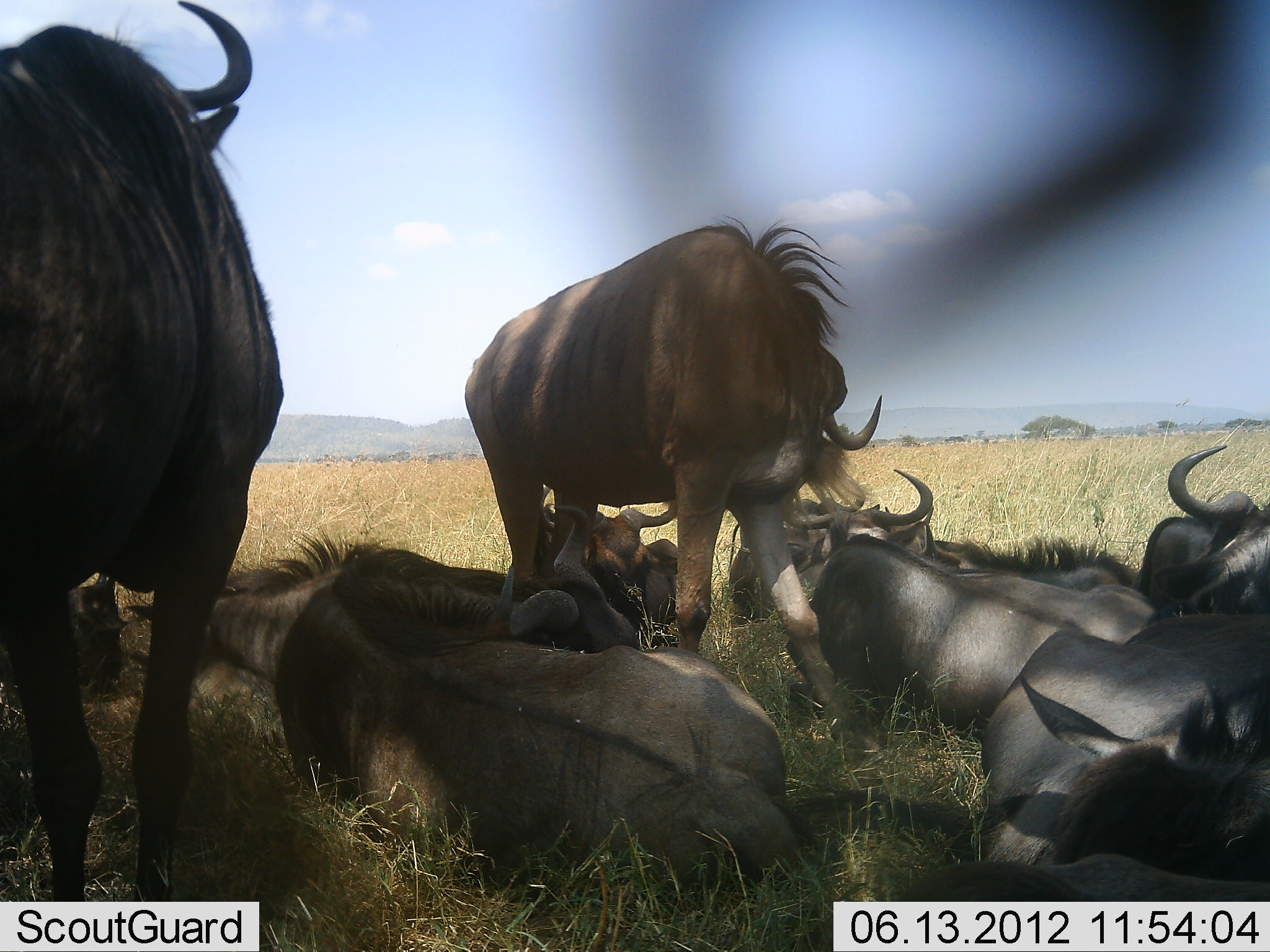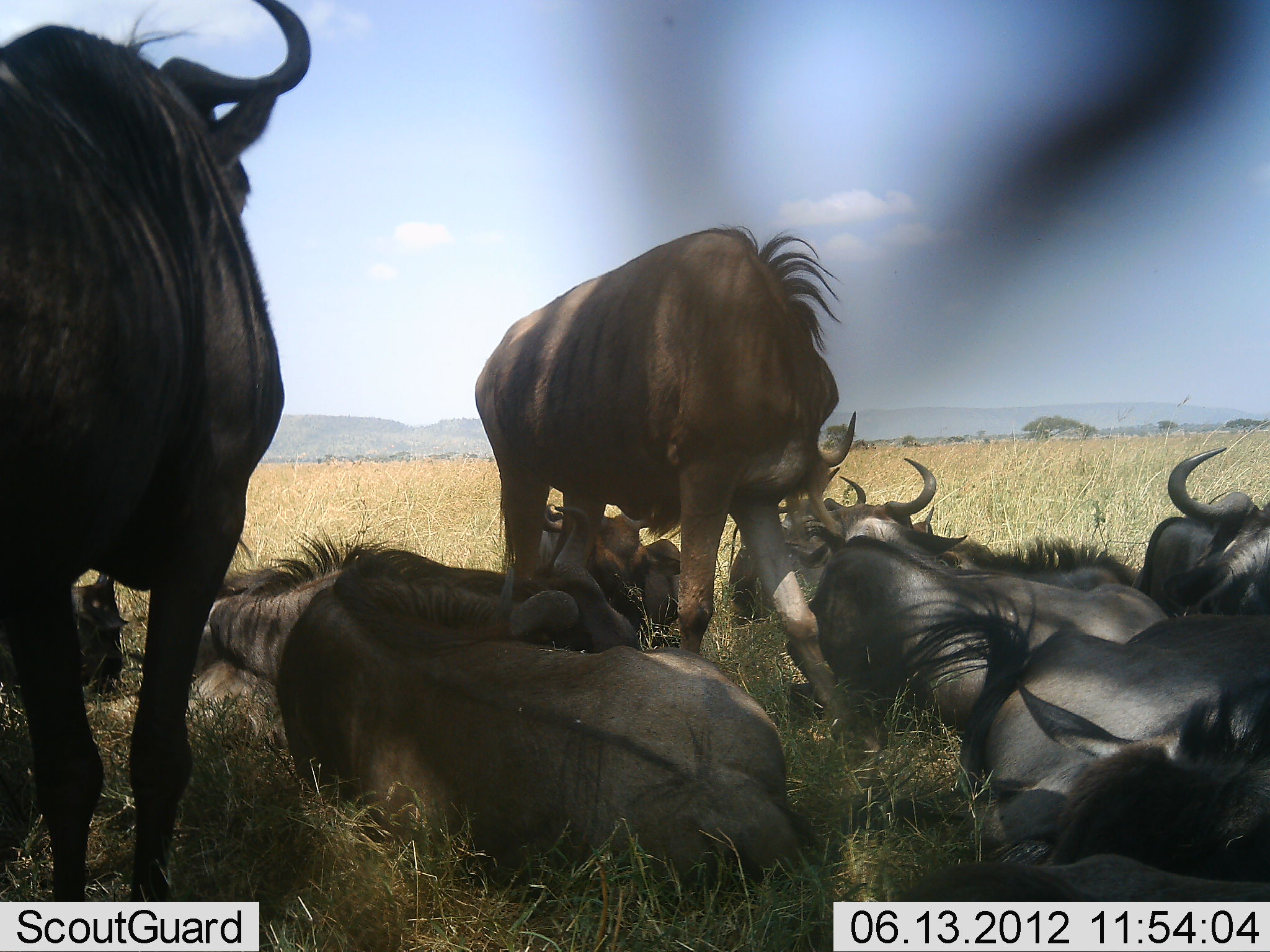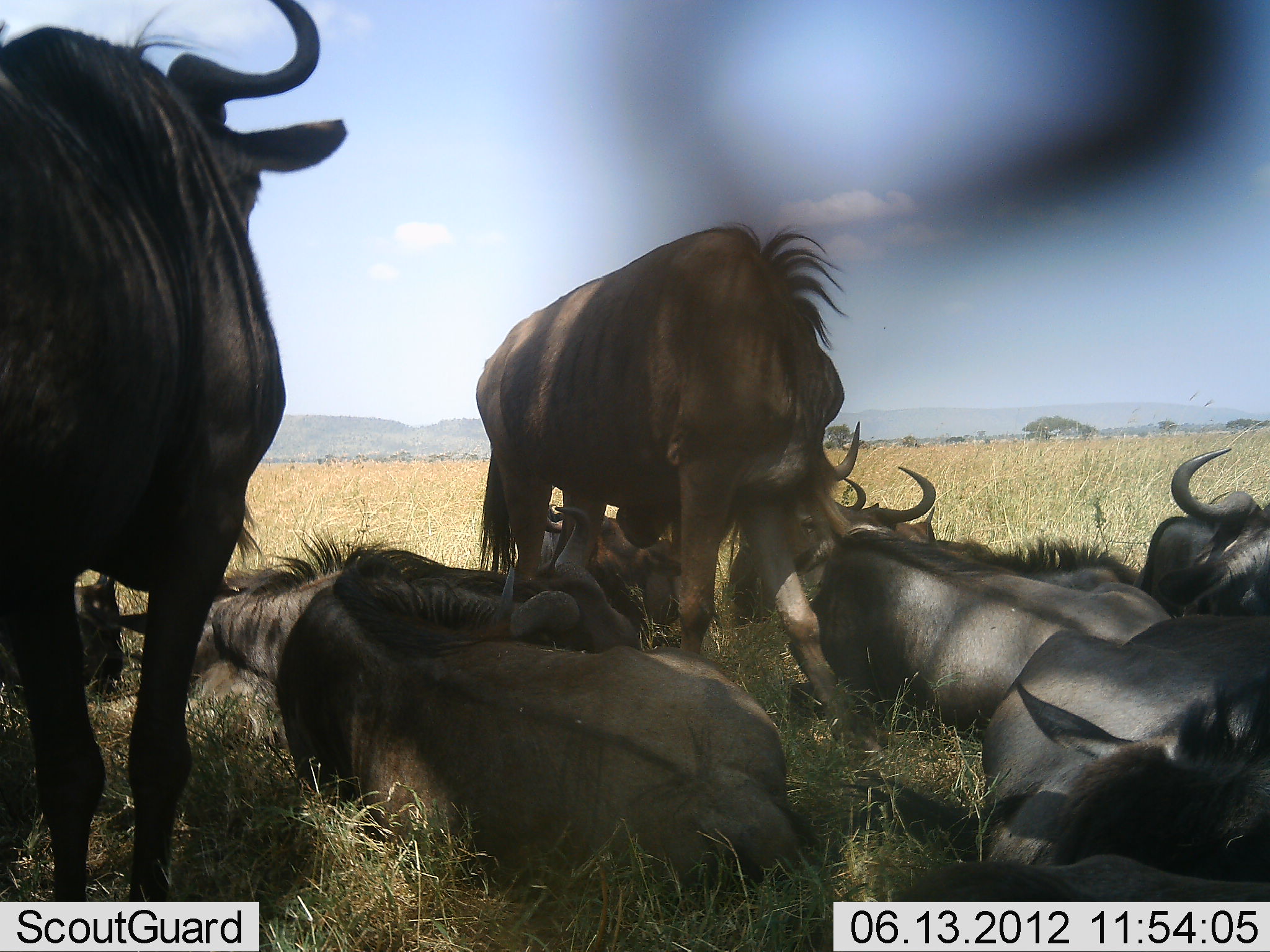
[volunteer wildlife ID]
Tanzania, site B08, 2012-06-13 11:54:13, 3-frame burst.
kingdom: Animalia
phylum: Chordata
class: Mammalia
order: Artiodactyla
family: Bovidae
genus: Connochaetes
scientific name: Connochaetes taurinus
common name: blue wildebeest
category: wildebeest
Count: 11-50.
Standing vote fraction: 89%.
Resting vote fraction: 100%.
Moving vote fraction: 0%.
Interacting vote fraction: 0%.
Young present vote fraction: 0%.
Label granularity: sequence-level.